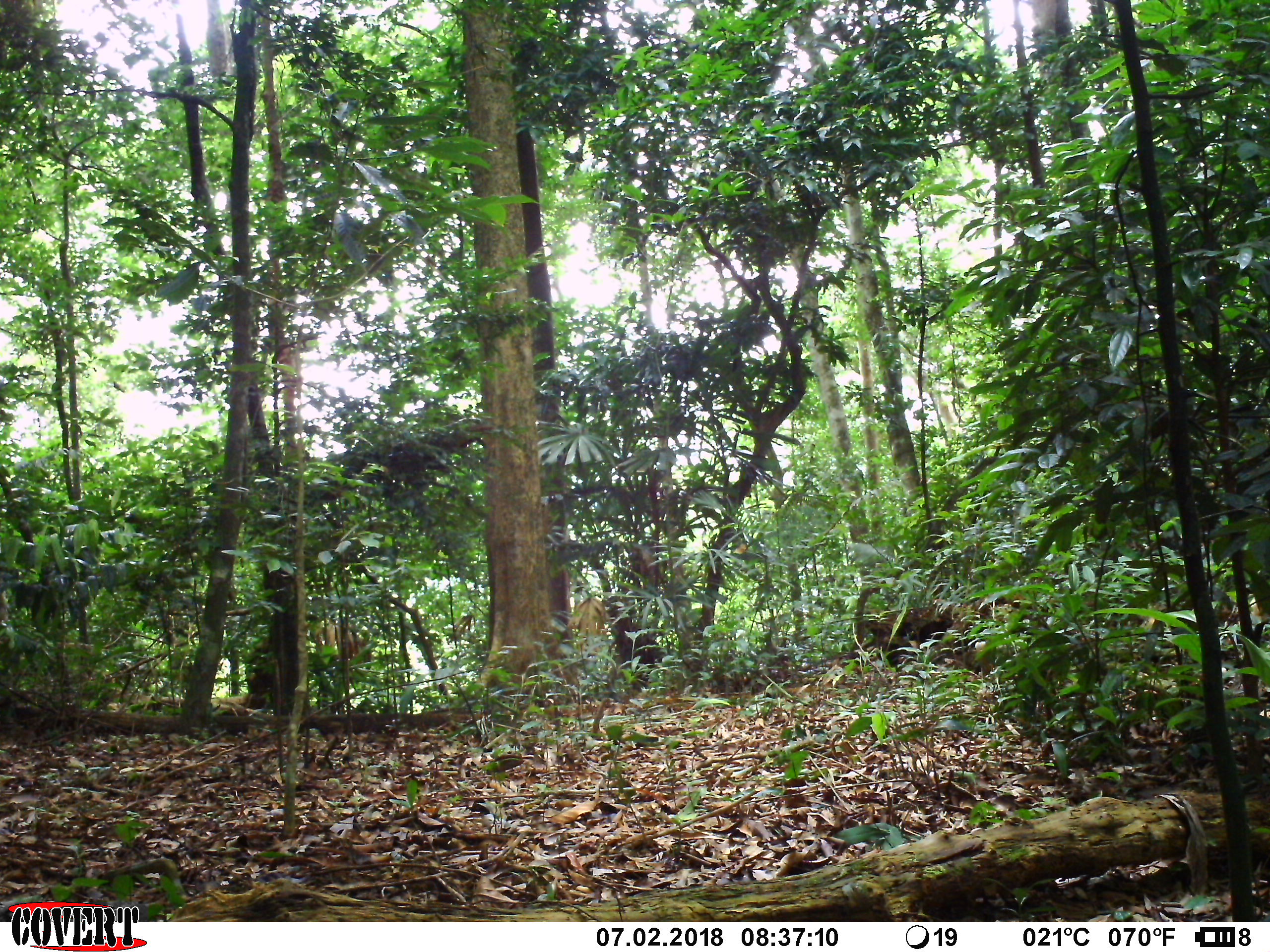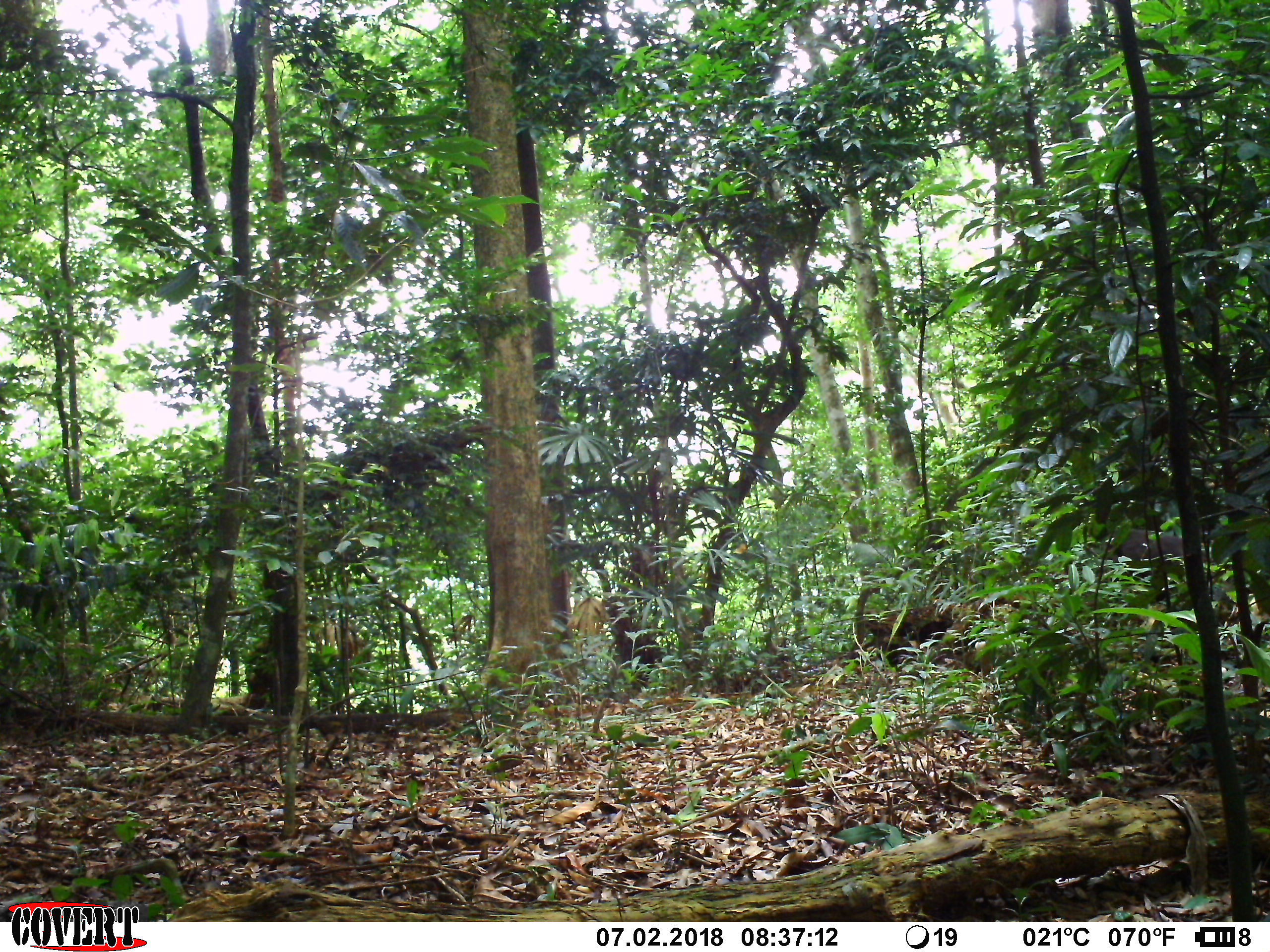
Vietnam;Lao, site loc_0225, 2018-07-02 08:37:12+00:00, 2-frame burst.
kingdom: Animalia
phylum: Chordata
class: Mammalia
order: Primates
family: Cercopithecidae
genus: Macaca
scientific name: Macaca arctoides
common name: stump-tailed macaque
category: stump tailed macaque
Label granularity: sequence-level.